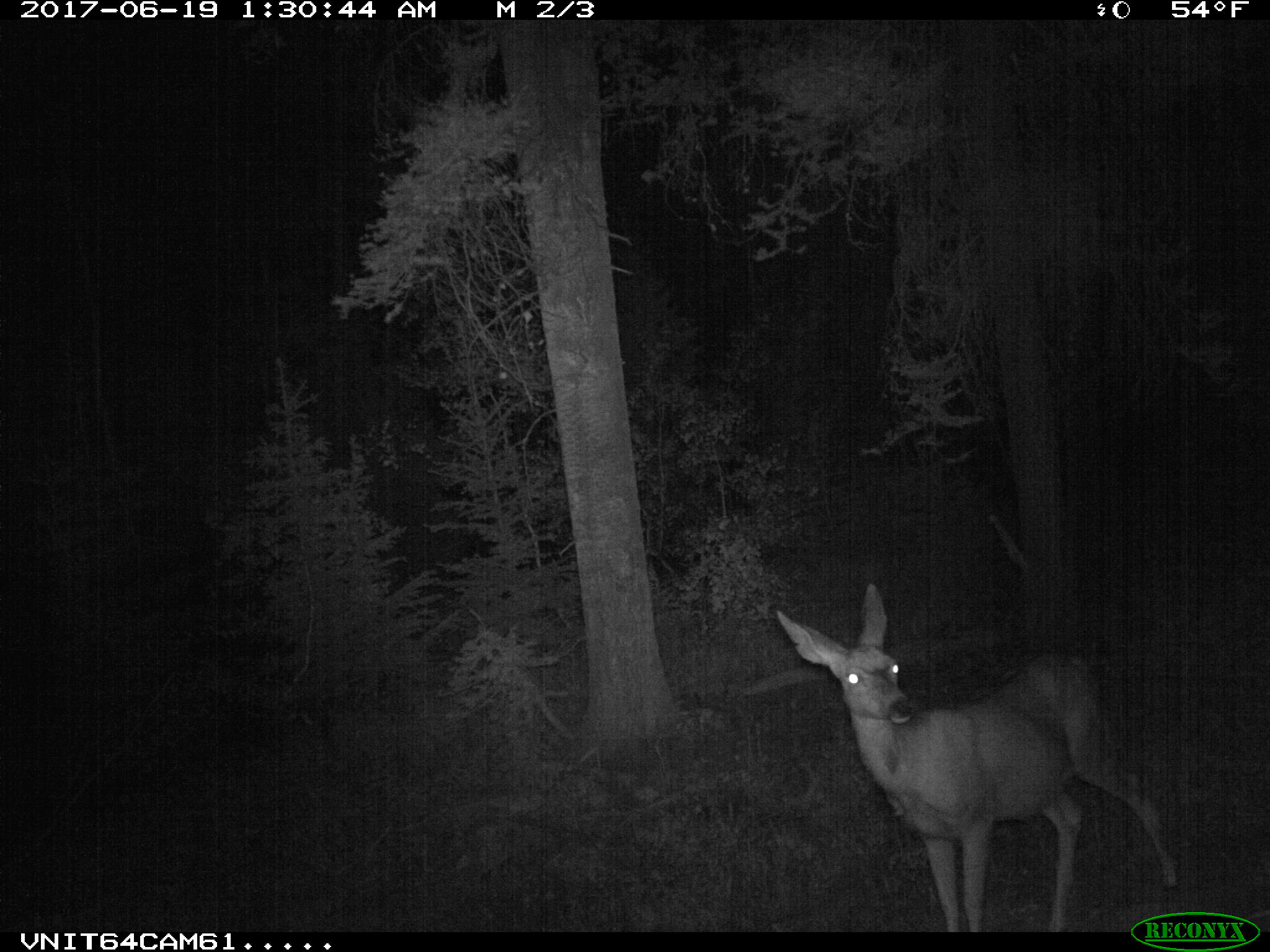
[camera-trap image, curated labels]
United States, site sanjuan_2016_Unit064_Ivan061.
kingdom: Animalia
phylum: Chordata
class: Mammalia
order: Artiodactyla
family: Cervidae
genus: Odocoileus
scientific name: Odocoileus hemionus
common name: mule deer